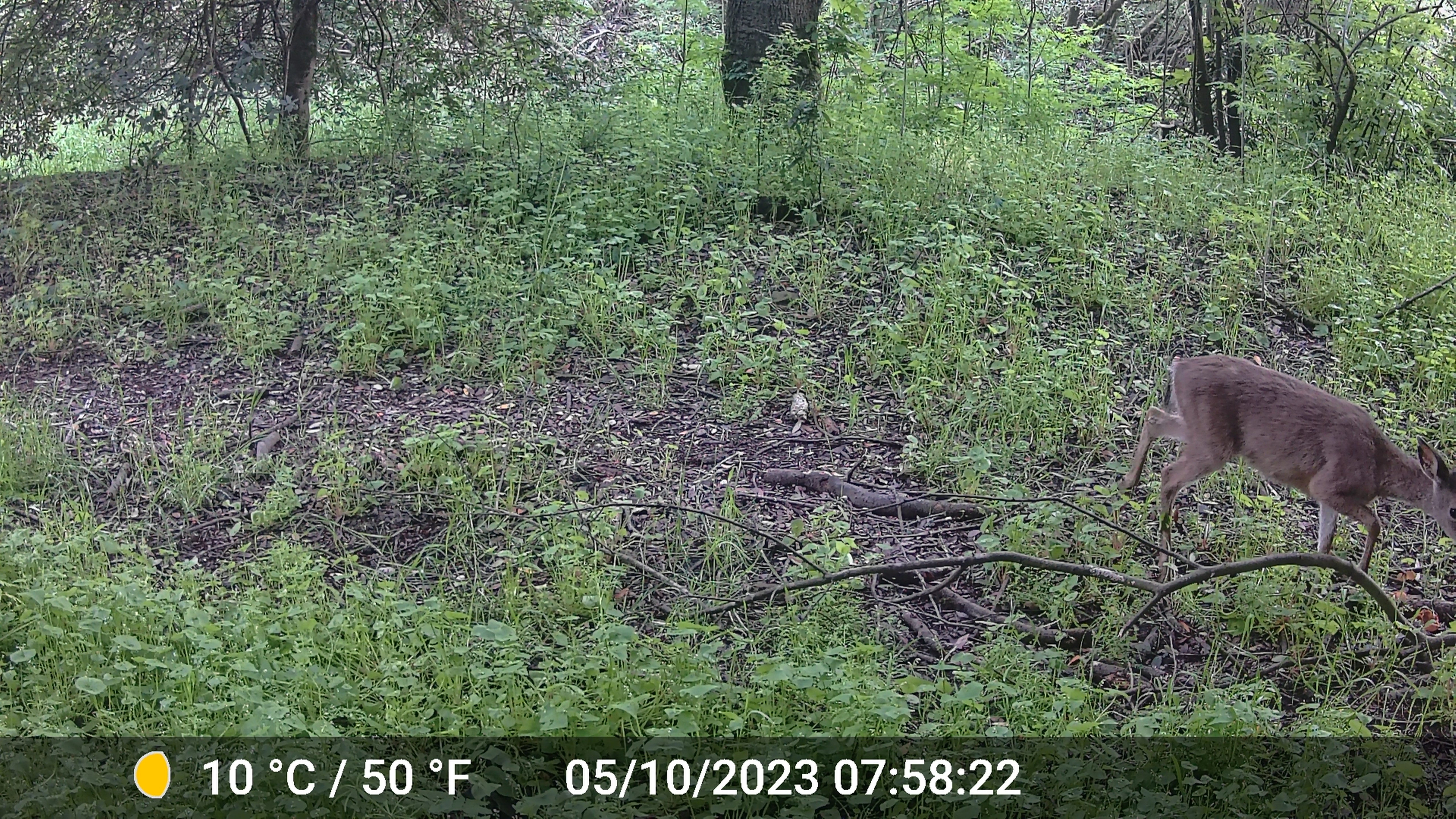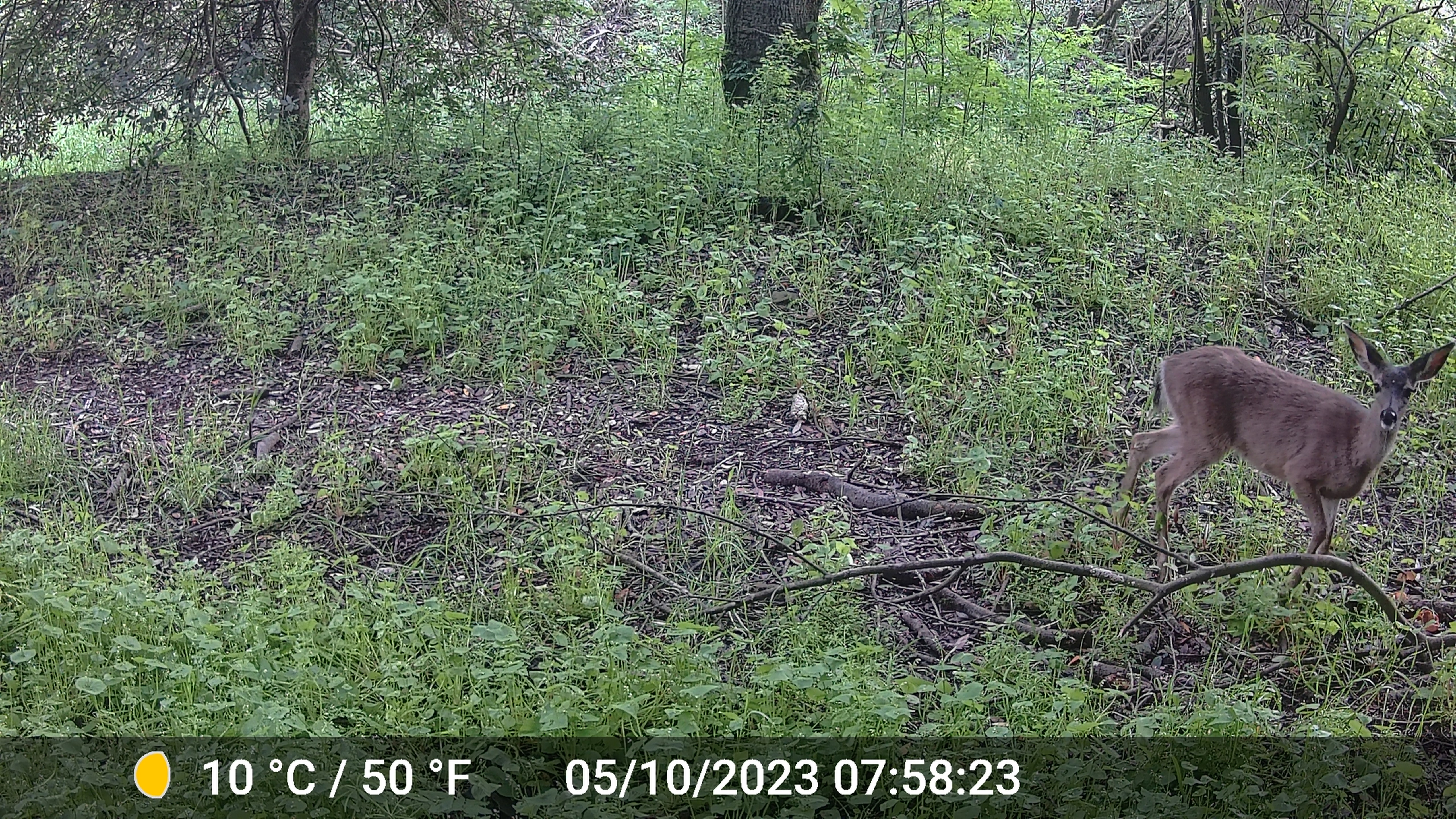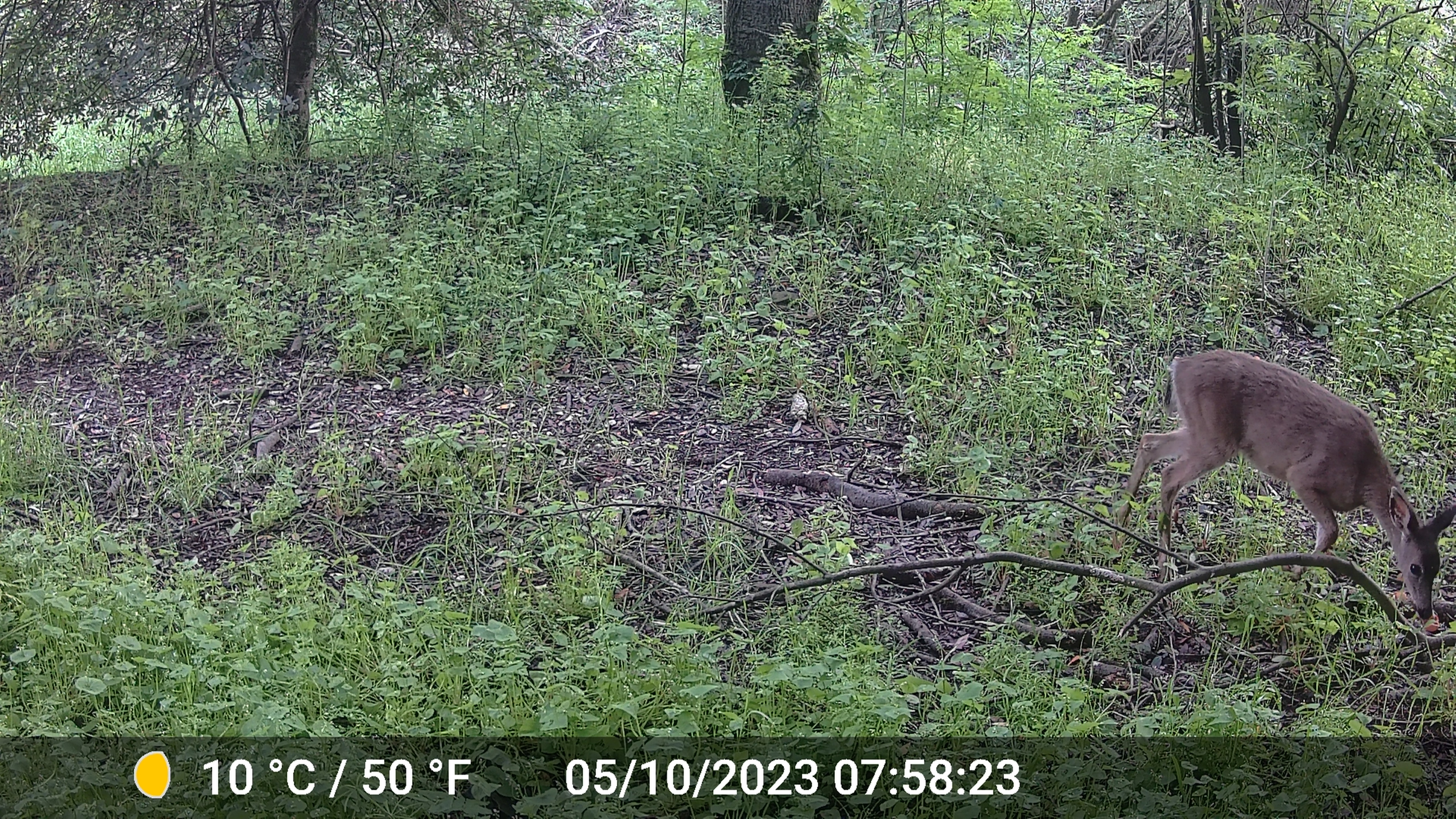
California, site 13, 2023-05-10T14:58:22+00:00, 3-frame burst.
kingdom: Animalia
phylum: Chordata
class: Mammalia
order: Artiodactyla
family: Cervidae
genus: Odocoileus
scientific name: Odocoileus hemionus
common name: mule deer